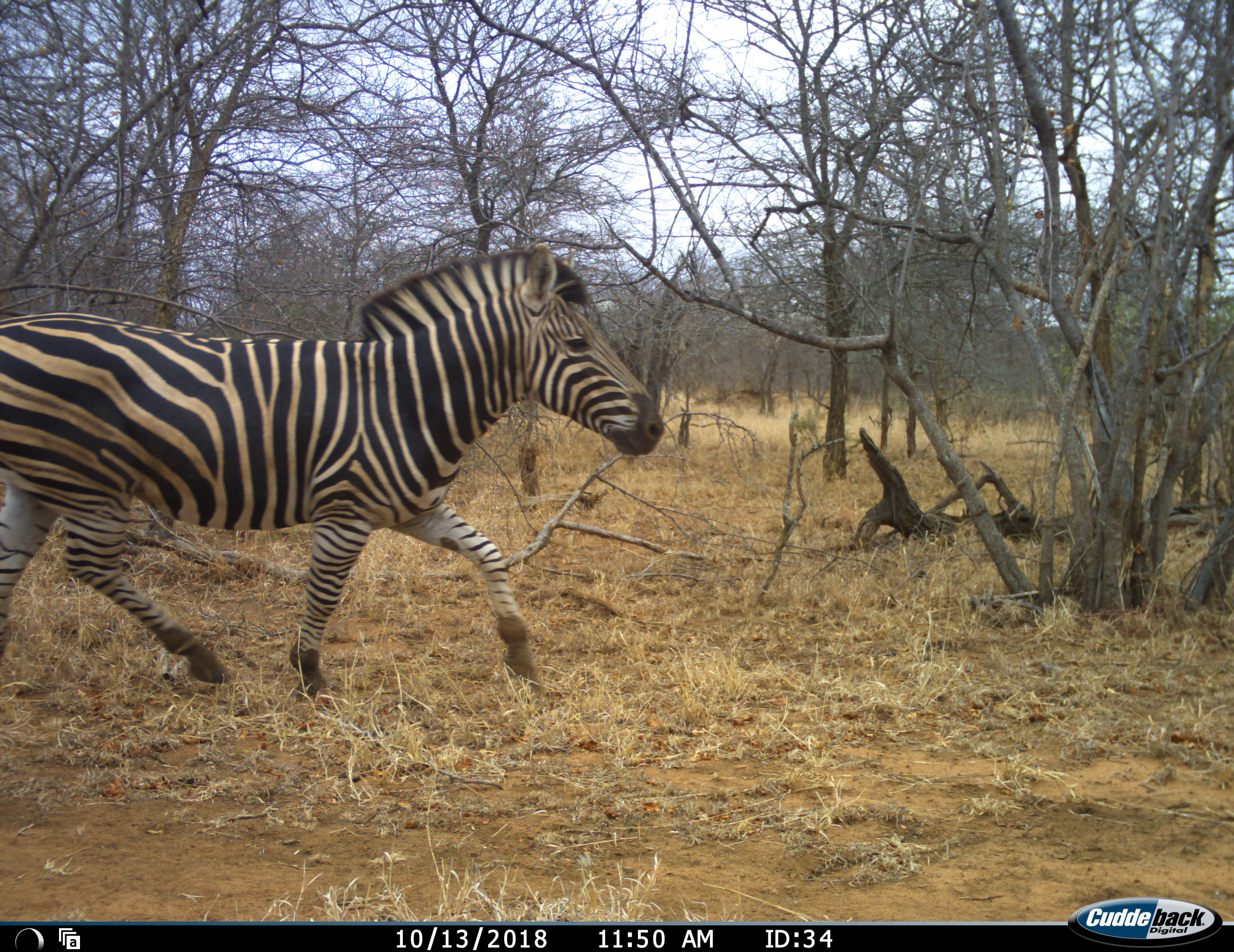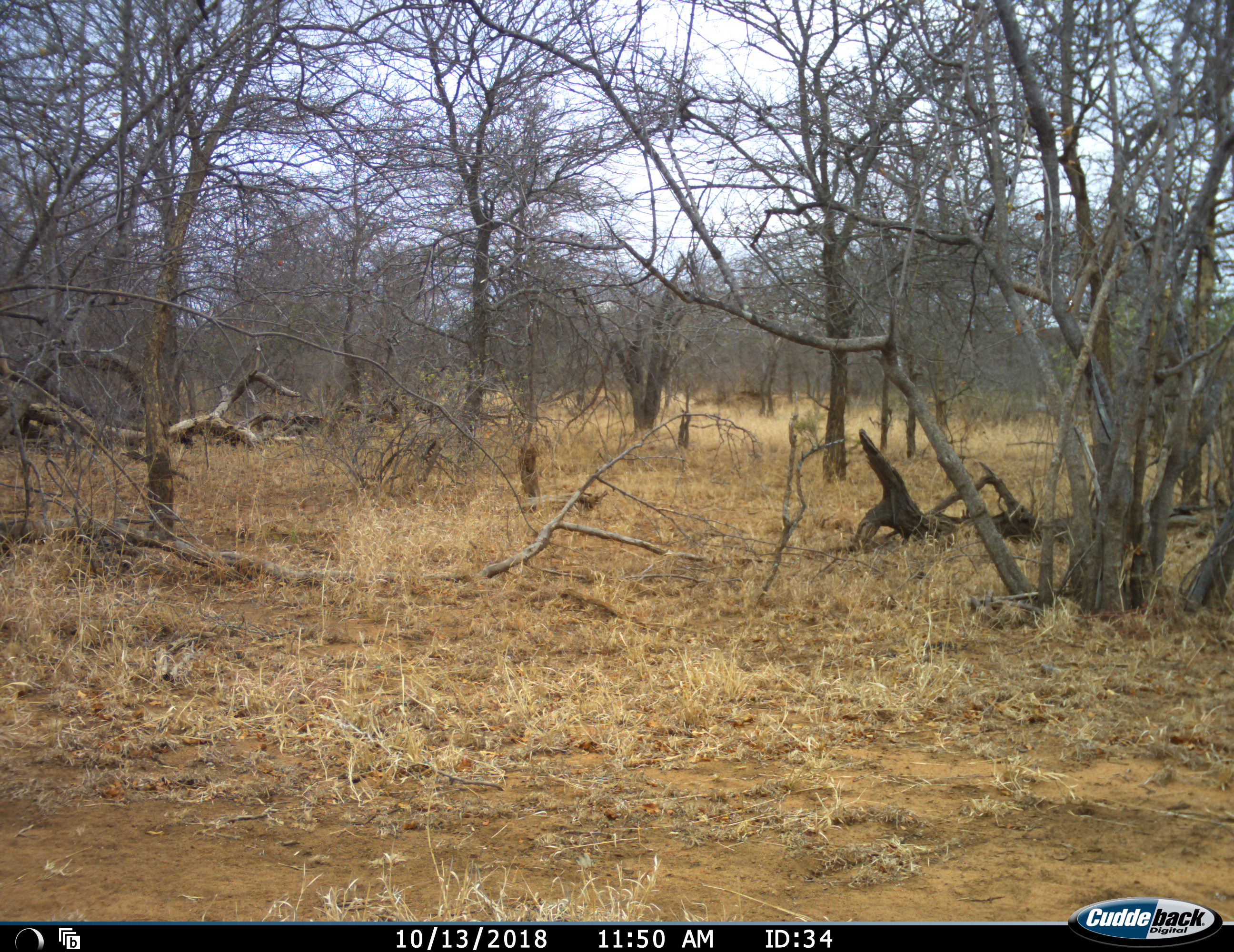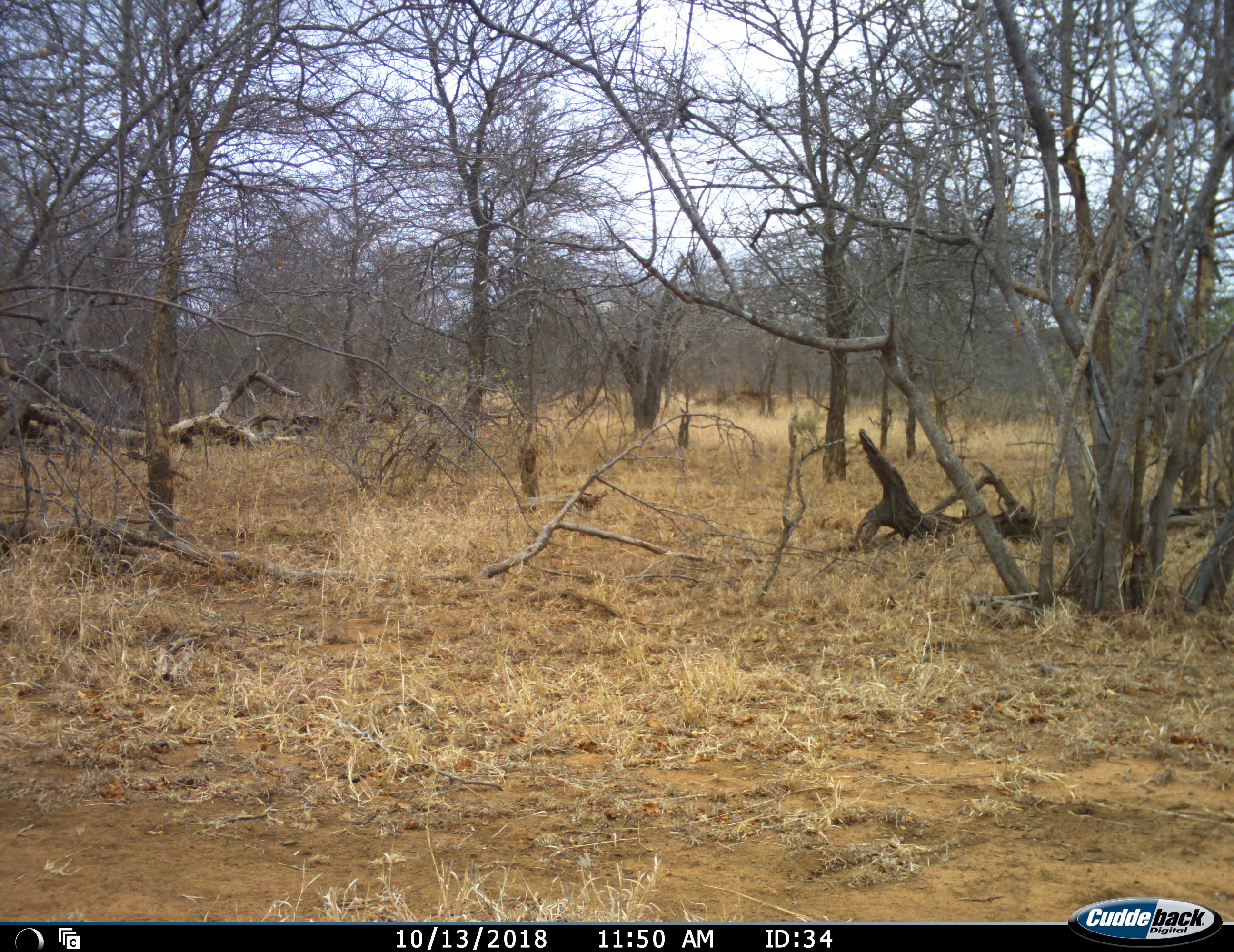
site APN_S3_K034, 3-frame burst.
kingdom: Animalia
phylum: Chordata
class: Mammalia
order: Perissodactyla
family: Equidae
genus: Equus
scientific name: Equus quagga burchellii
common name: burchell's zebra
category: zebraburchells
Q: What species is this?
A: Zebraburchells (burchell's zebra) (Equus quagga burchellii).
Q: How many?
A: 1.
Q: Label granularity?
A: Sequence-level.